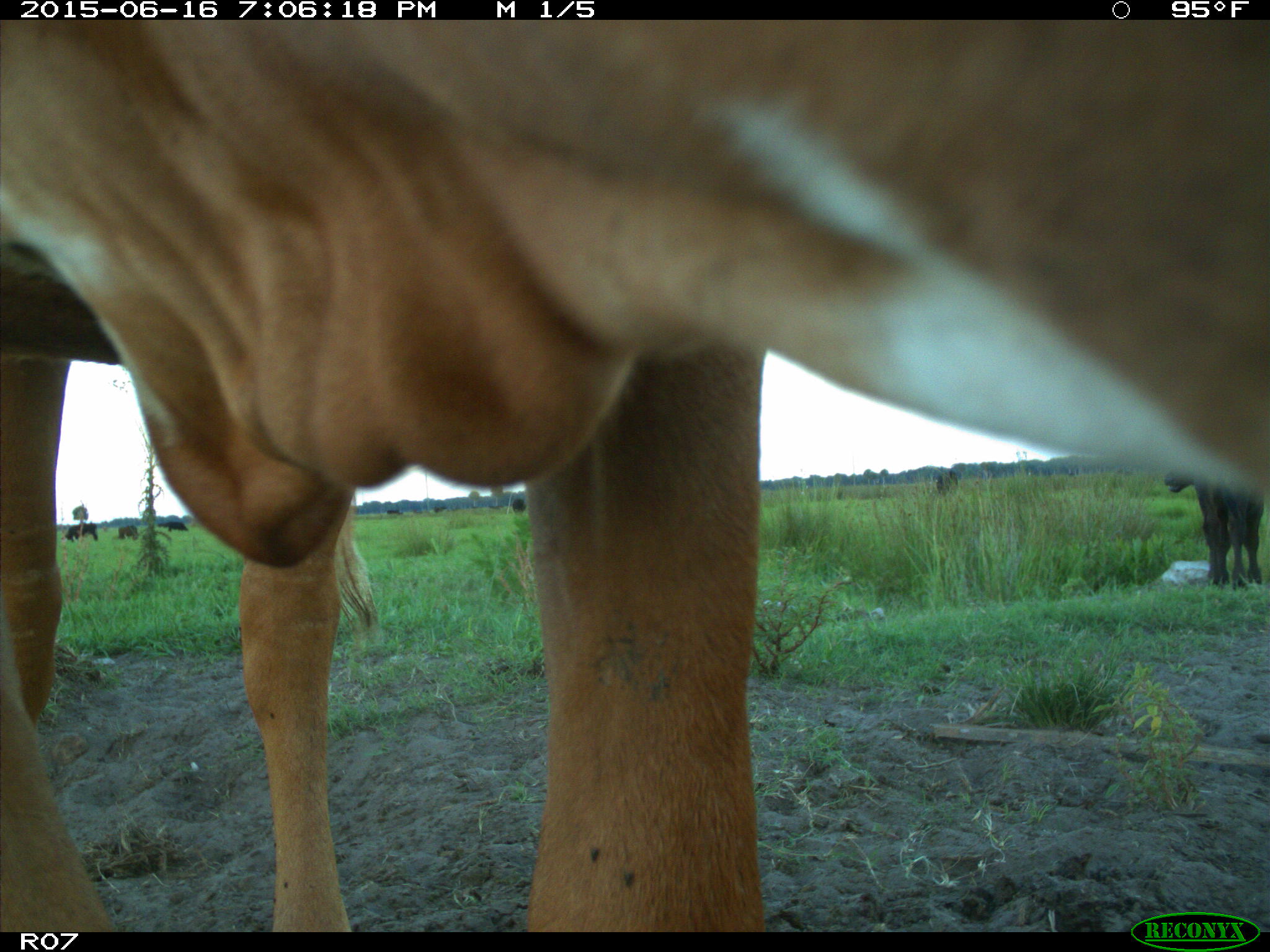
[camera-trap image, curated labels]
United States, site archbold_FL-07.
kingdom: Animalia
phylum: Chordata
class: Mammalia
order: Artiodactyla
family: Bovidae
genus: Bos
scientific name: Bos taurus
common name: domestic cow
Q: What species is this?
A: Bos taurus (domestic cow).